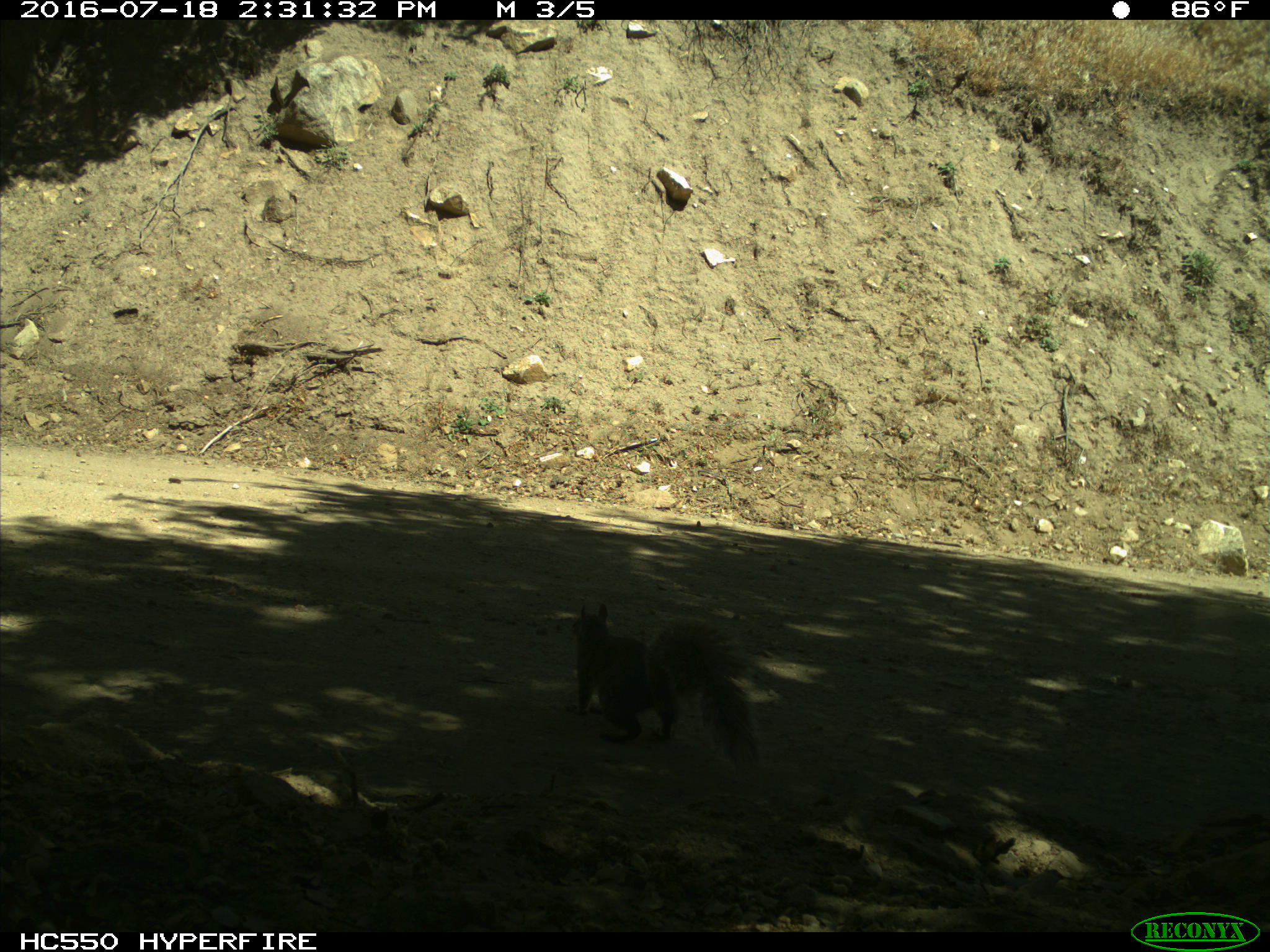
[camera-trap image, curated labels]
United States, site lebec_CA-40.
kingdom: Animalia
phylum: Chordata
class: Mammalia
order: Rodentia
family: Sciuridae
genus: Sciurus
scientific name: Sciurus carolinensis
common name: eastern gray squirrel